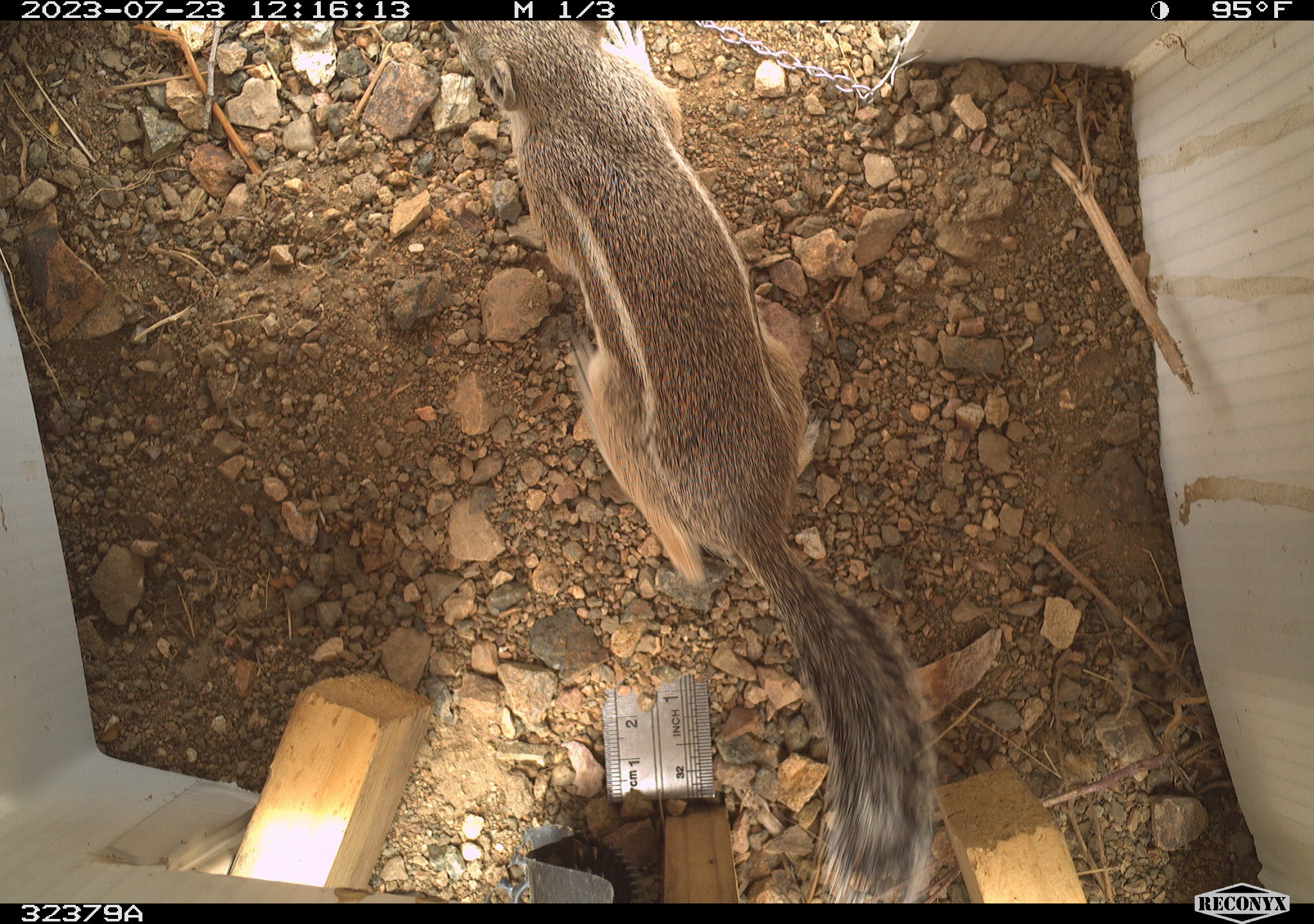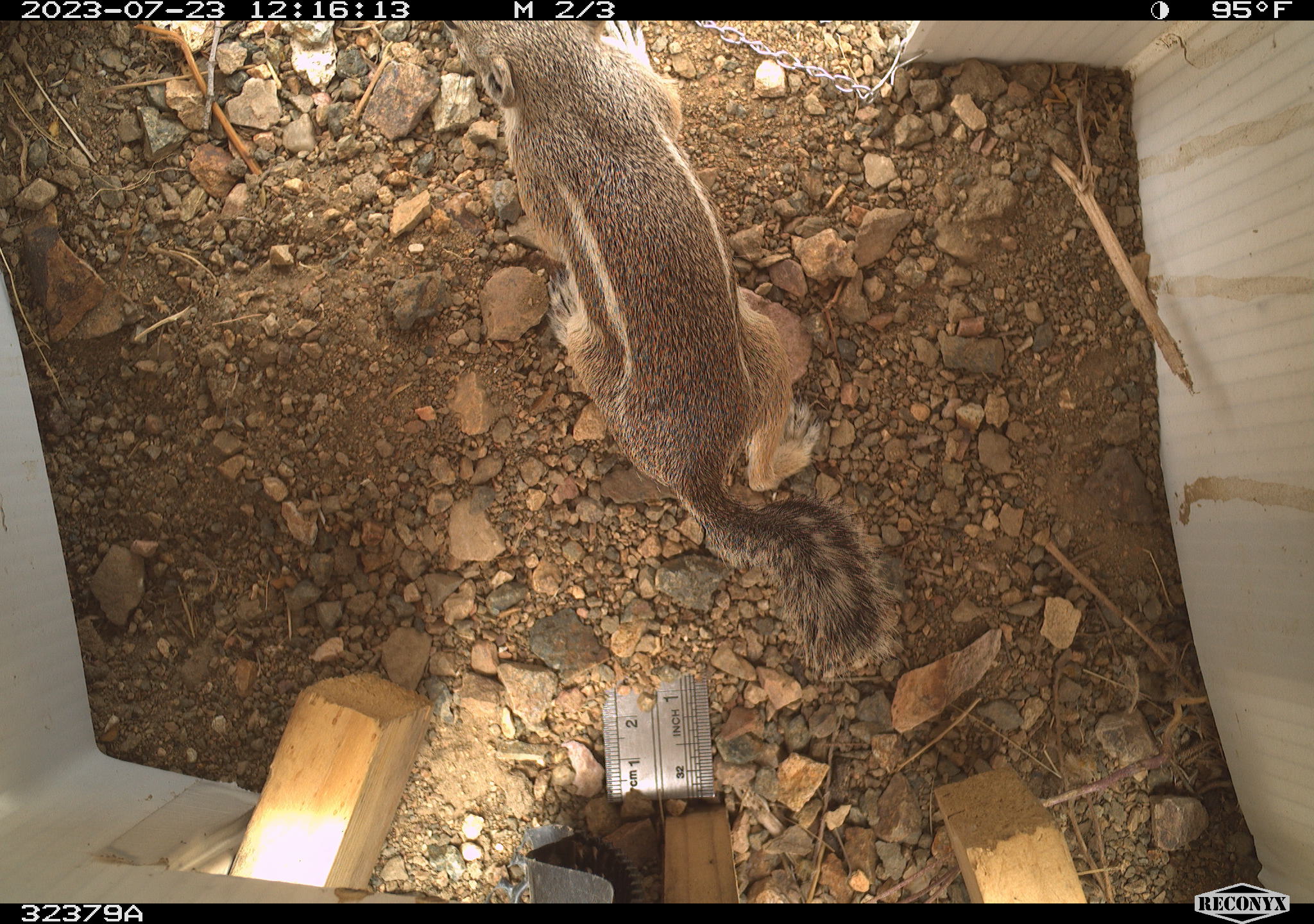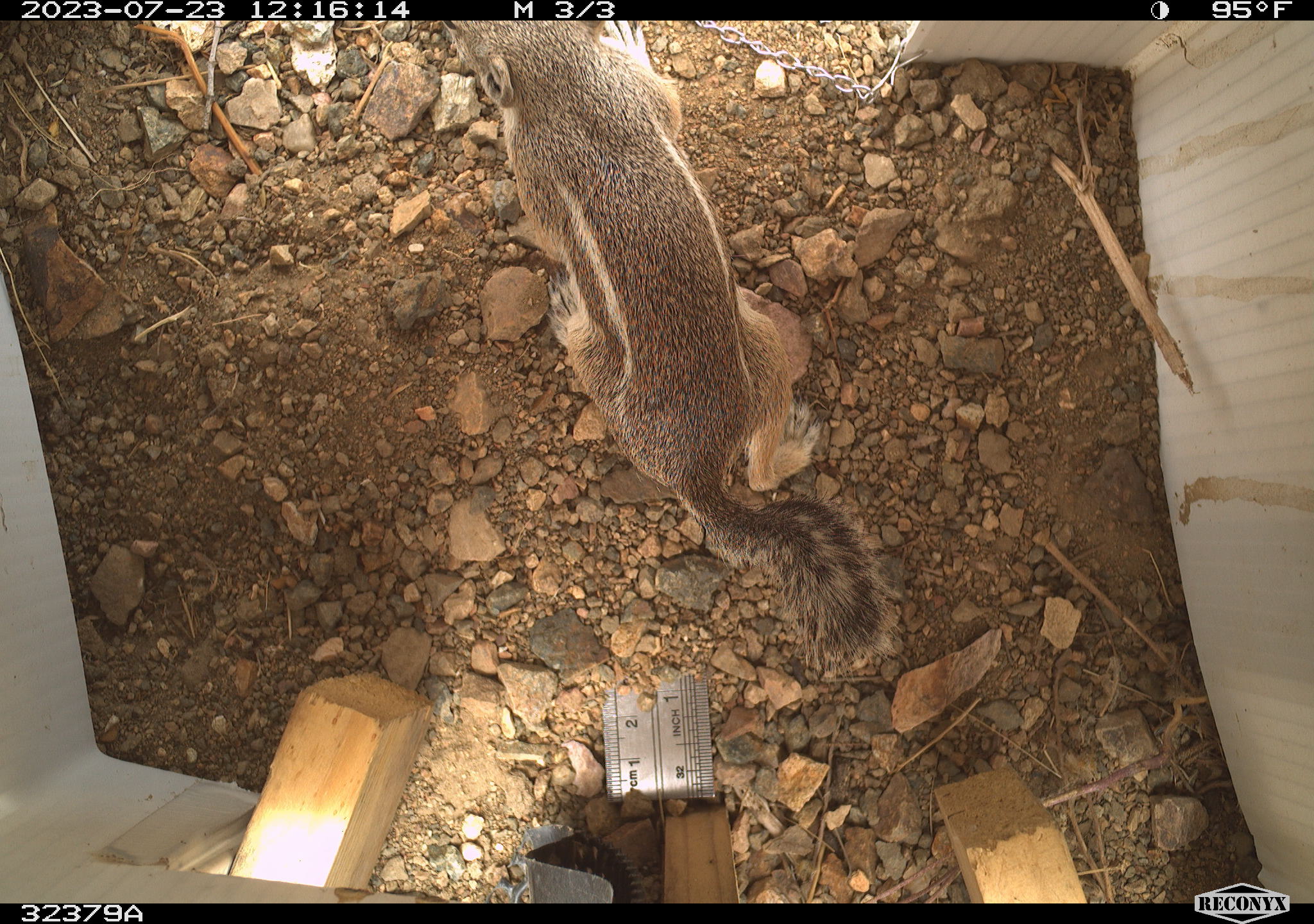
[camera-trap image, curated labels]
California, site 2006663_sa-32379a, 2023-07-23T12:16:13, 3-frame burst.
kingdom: Animalia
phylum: Chordata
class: Mammalia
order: Rodentia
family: Sciuridae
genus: Ammospermophilus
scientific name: Ammospermophilus leucurus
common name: white-tailed antelope squirrel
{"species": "white-tailed antelope squirrel (Ammospermophilus leucurus)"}